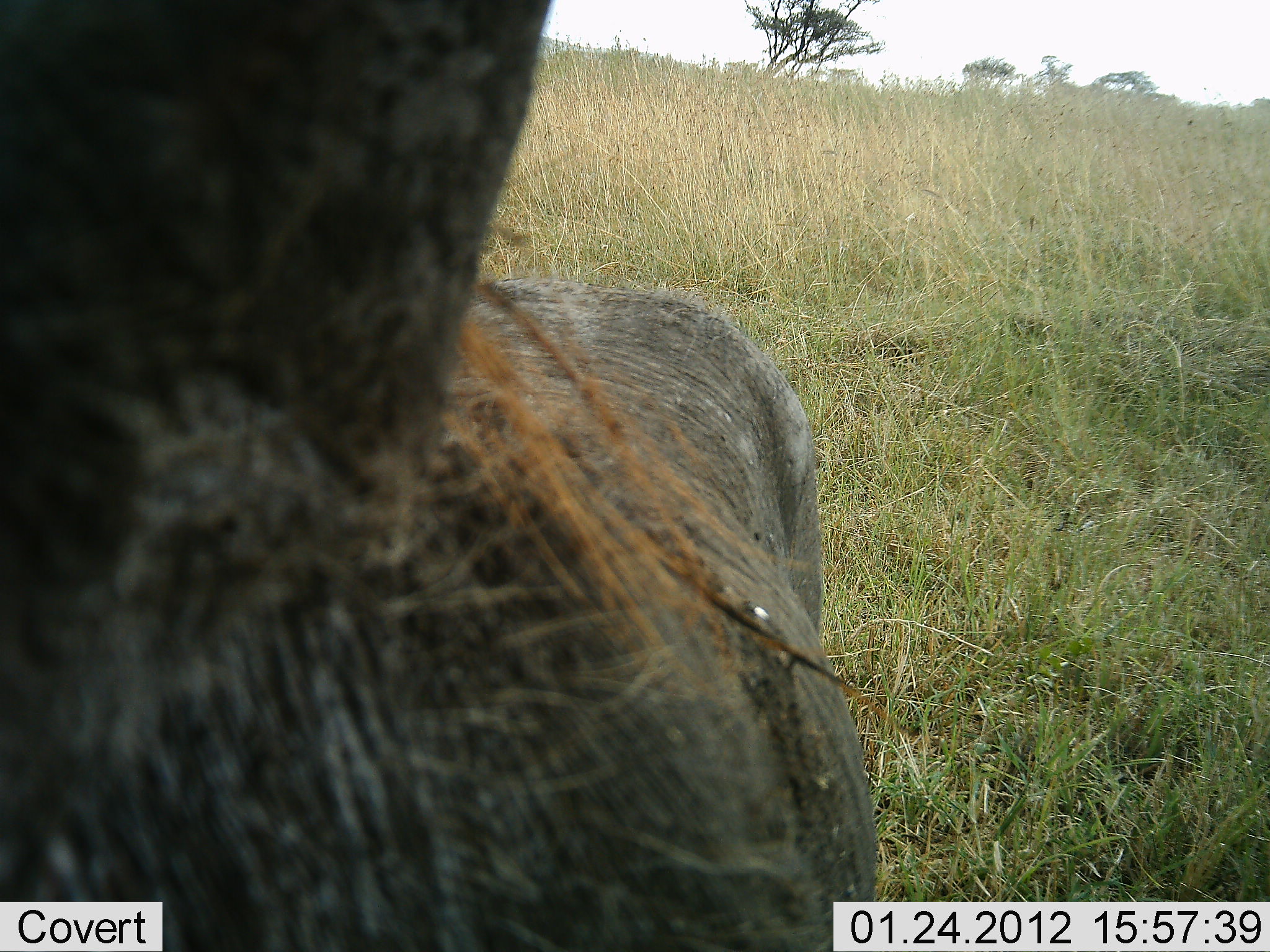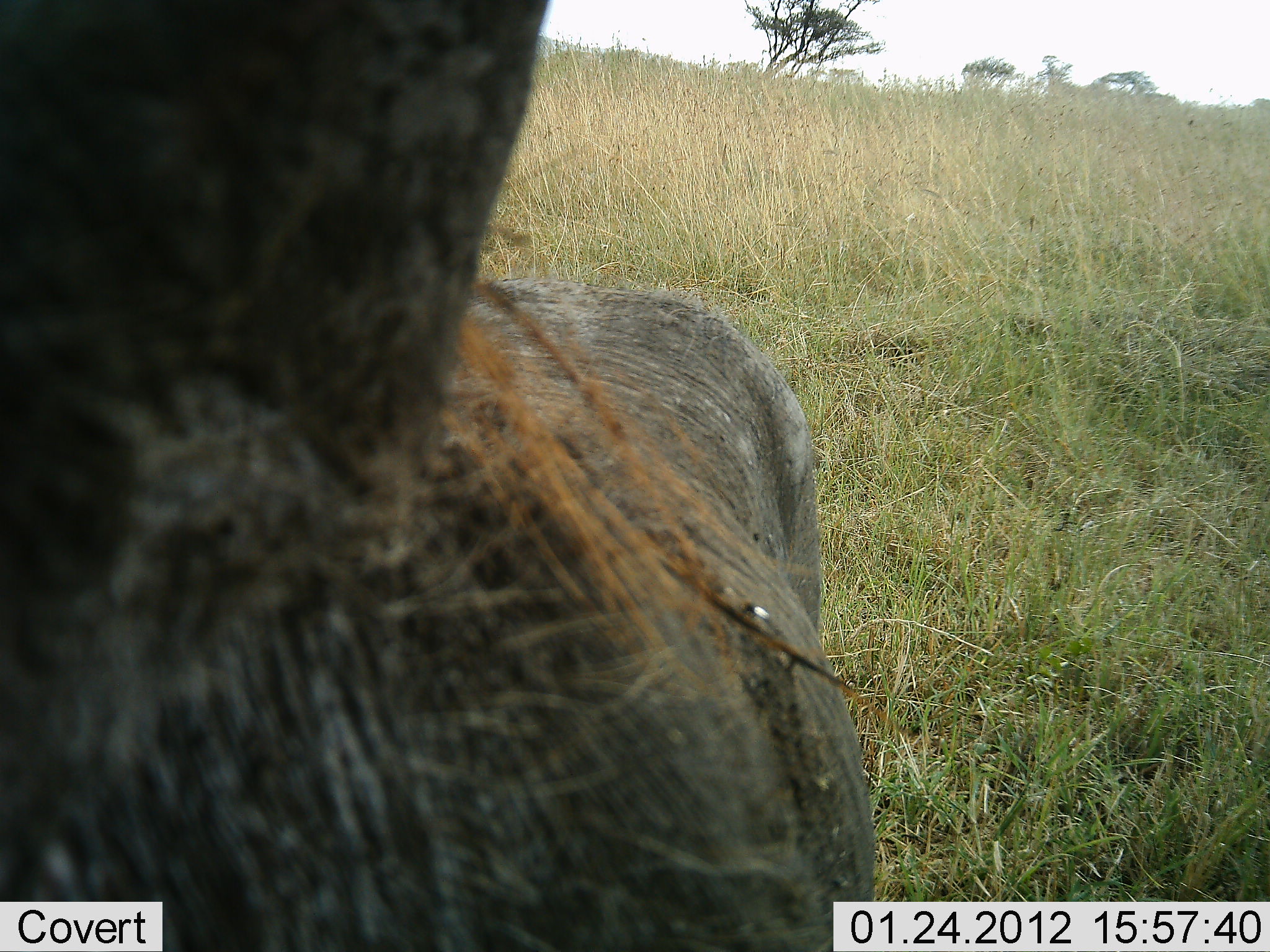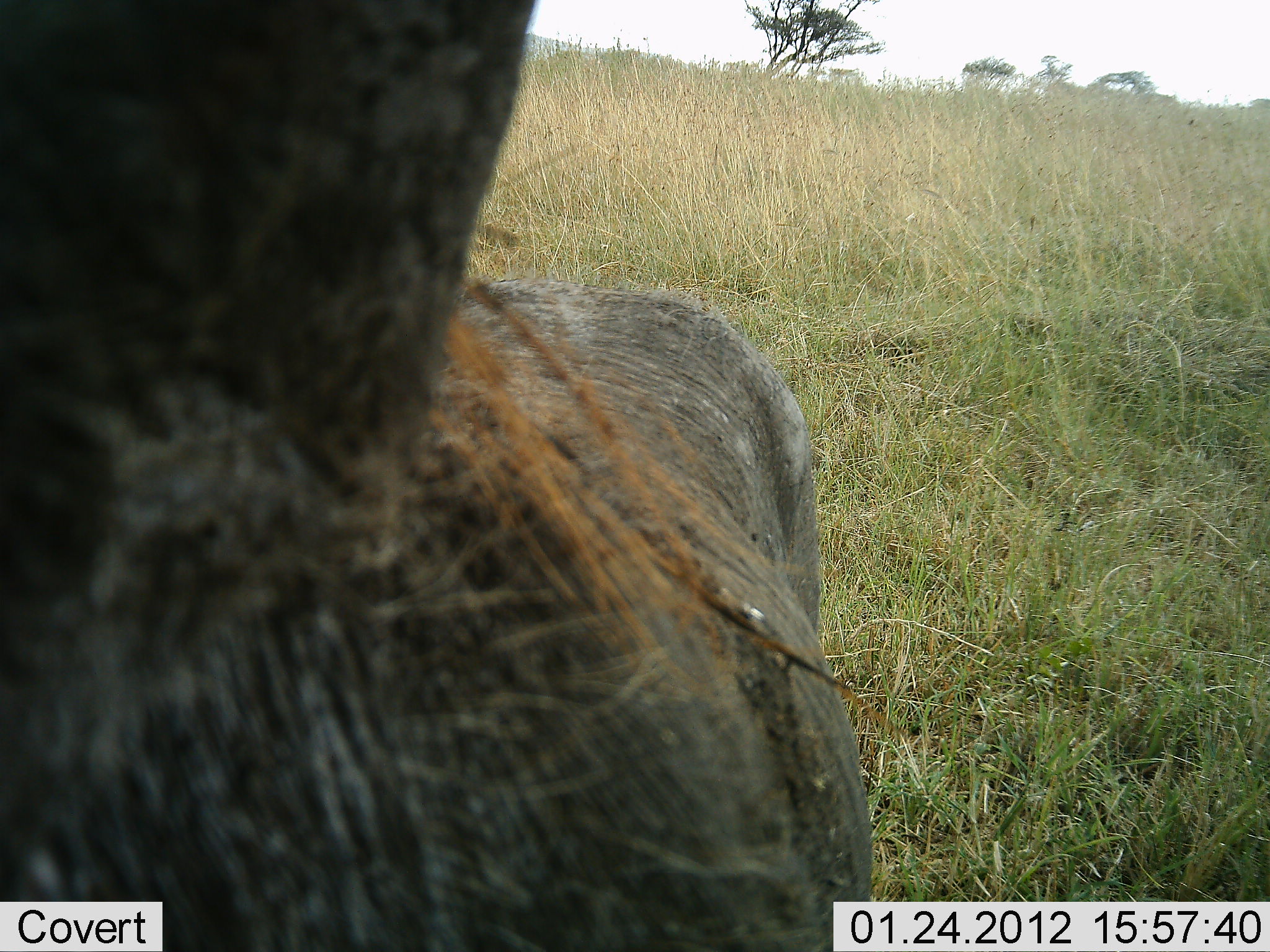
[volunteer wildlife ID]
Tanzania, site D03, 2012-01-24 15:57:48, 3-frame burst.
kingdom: Animalia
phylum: Chordata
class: Mammalia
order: Artiodactyla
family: Suidae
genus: Phacochoerus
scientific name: Phacochoerus africanus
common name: warthog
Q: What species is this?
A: Warthog (Phacochoerus africanus).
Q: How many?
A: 1.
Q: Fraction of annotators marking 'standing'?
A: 78%.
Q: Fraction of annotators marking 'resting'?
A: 11%.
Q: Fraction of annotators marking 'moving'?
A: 0%.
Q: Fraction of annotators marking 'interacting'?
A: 11%.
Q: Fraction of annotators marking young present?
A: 0%.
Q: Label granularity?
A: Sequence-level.